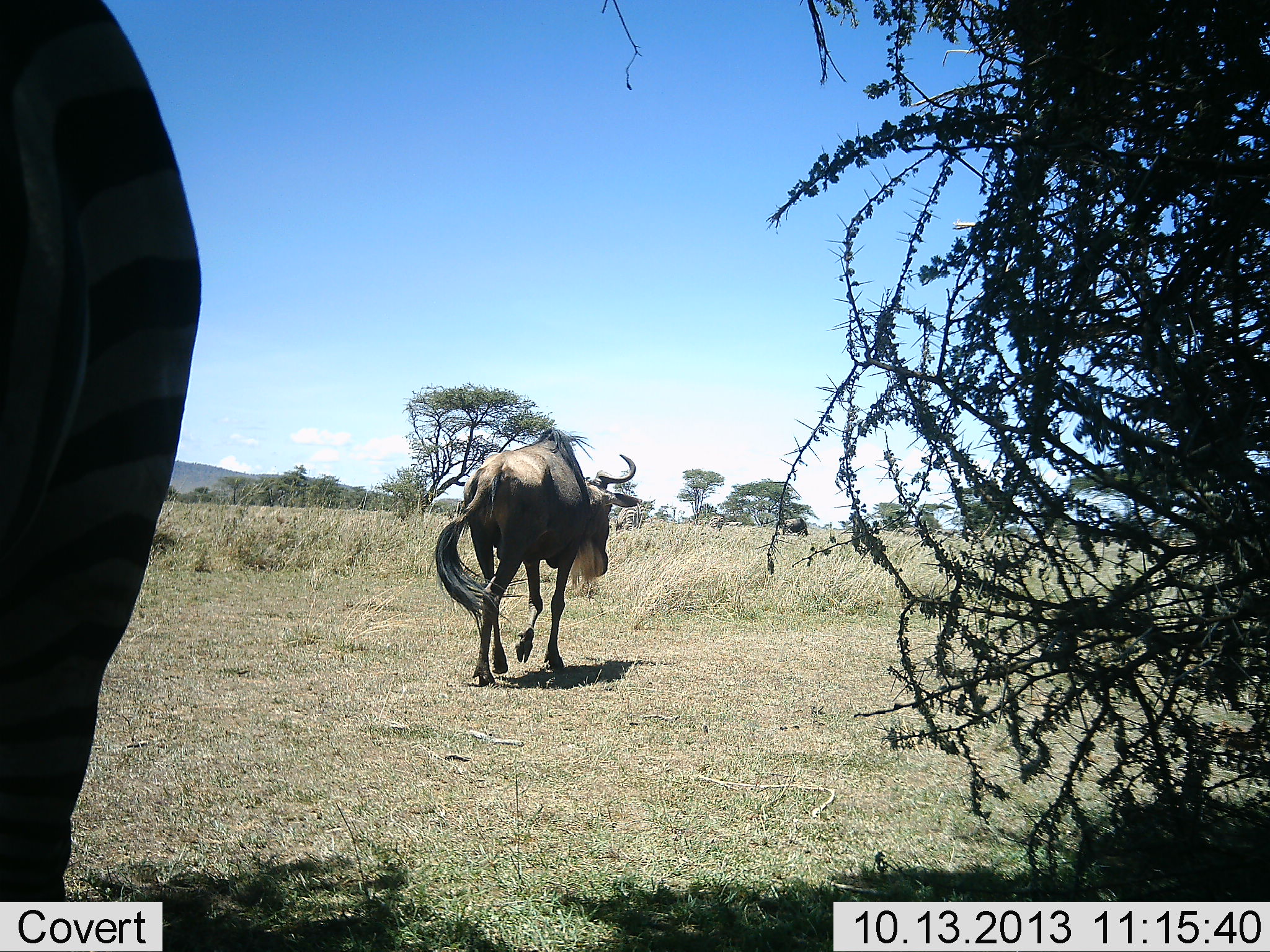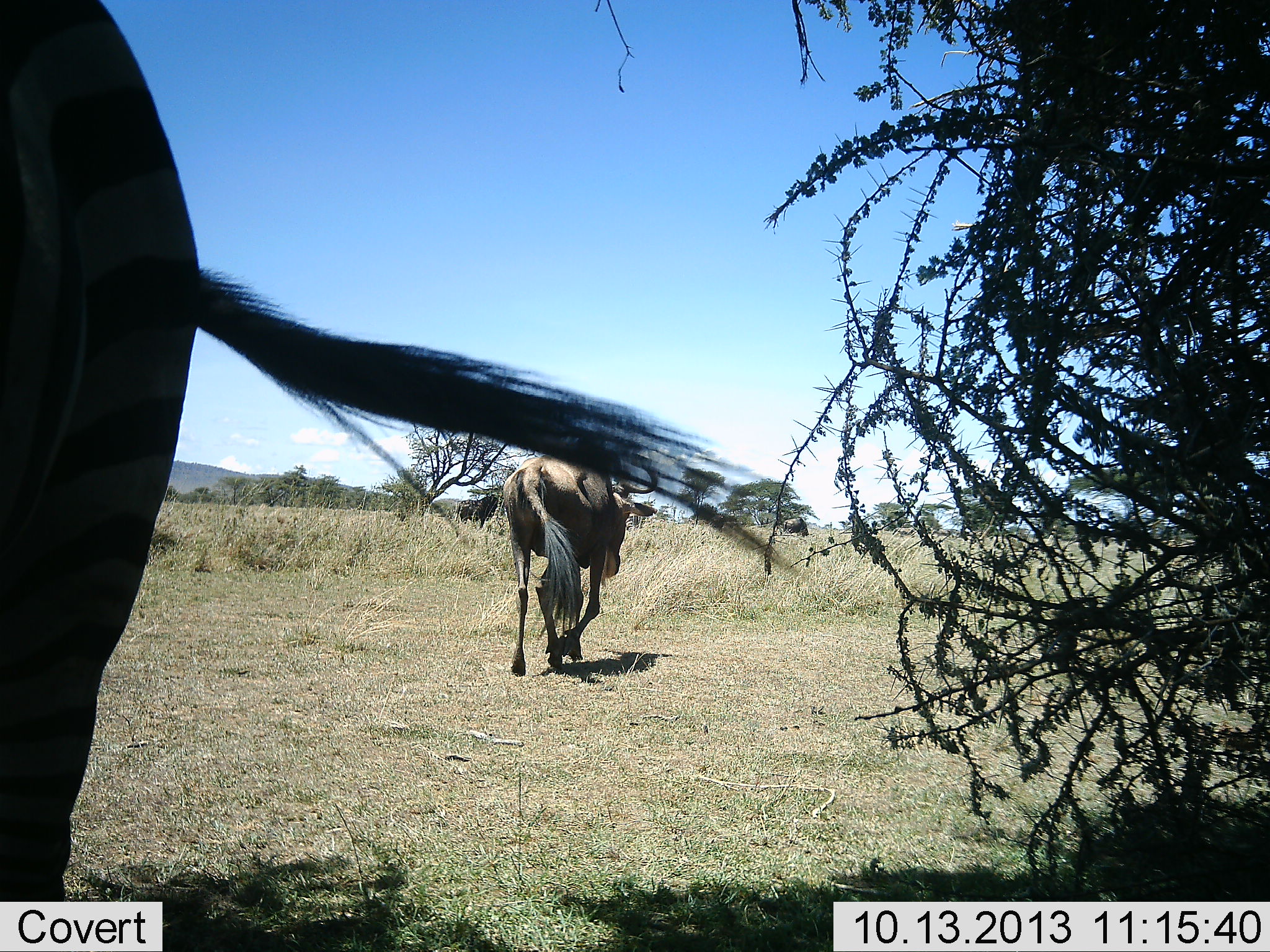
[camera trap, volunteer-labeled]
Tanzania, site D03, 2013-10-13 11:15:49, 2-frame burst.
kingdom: Animalia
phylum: Chordata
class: Mammalia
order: Artiodactyla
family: Bovidae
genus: Connochaetes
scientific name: Connochaetes taurinus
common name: blue wildebeest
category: wildebeest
Wildebeest (blue wildebeest) (Connochaetes taurinus), count 2. Behavior (volunteer vote fractions): standing 61%, resting 3%, moving 97%, interacting 0%. Young present (vote fraction): 0%. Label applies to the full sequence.